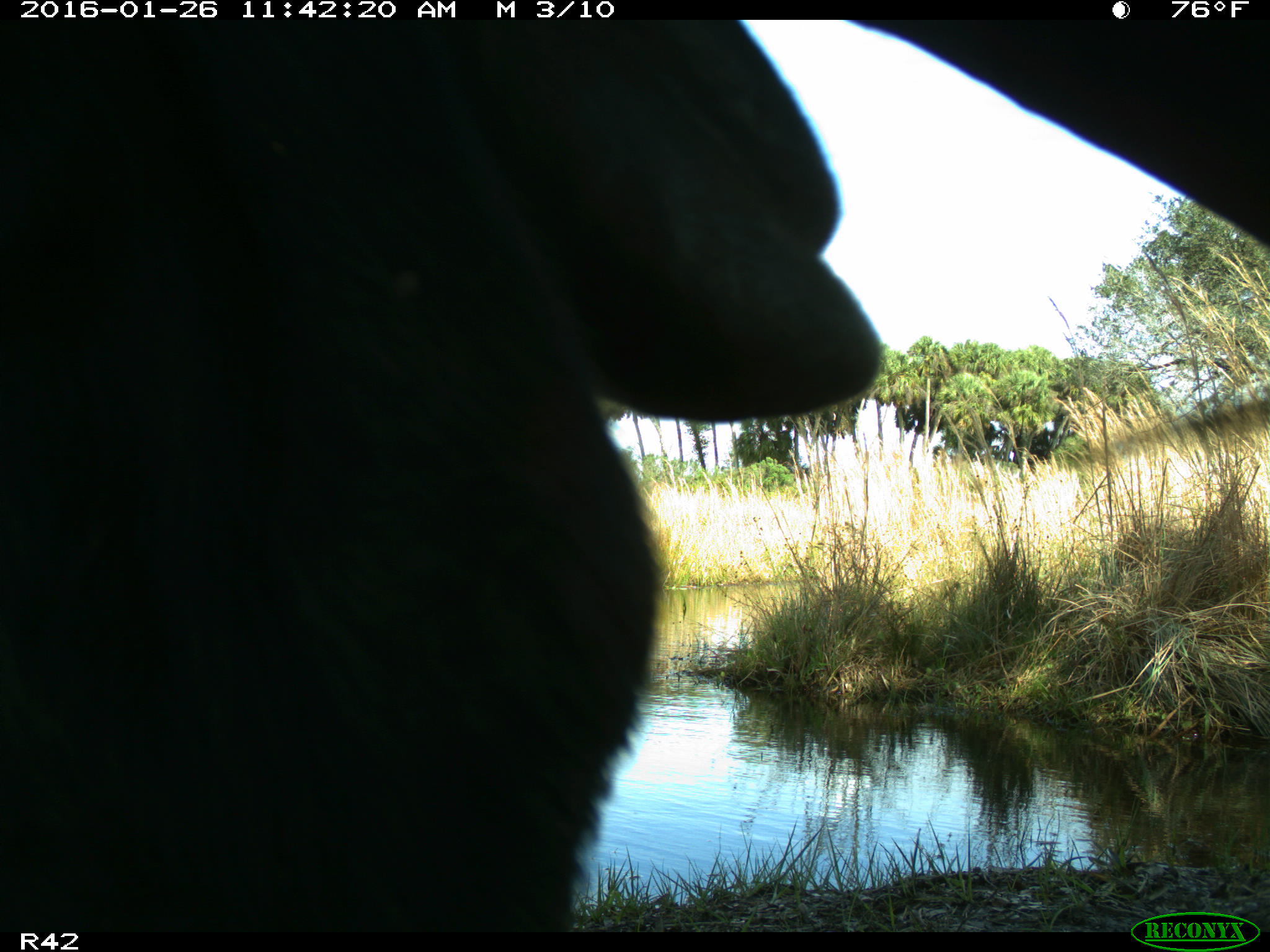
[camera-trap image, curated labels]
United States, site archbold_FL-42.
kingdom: Animalia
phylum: Chordata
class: Mammalia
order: Artiodactyla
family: Bovidae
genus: Bos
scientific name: Bos taurus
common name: domestic cow